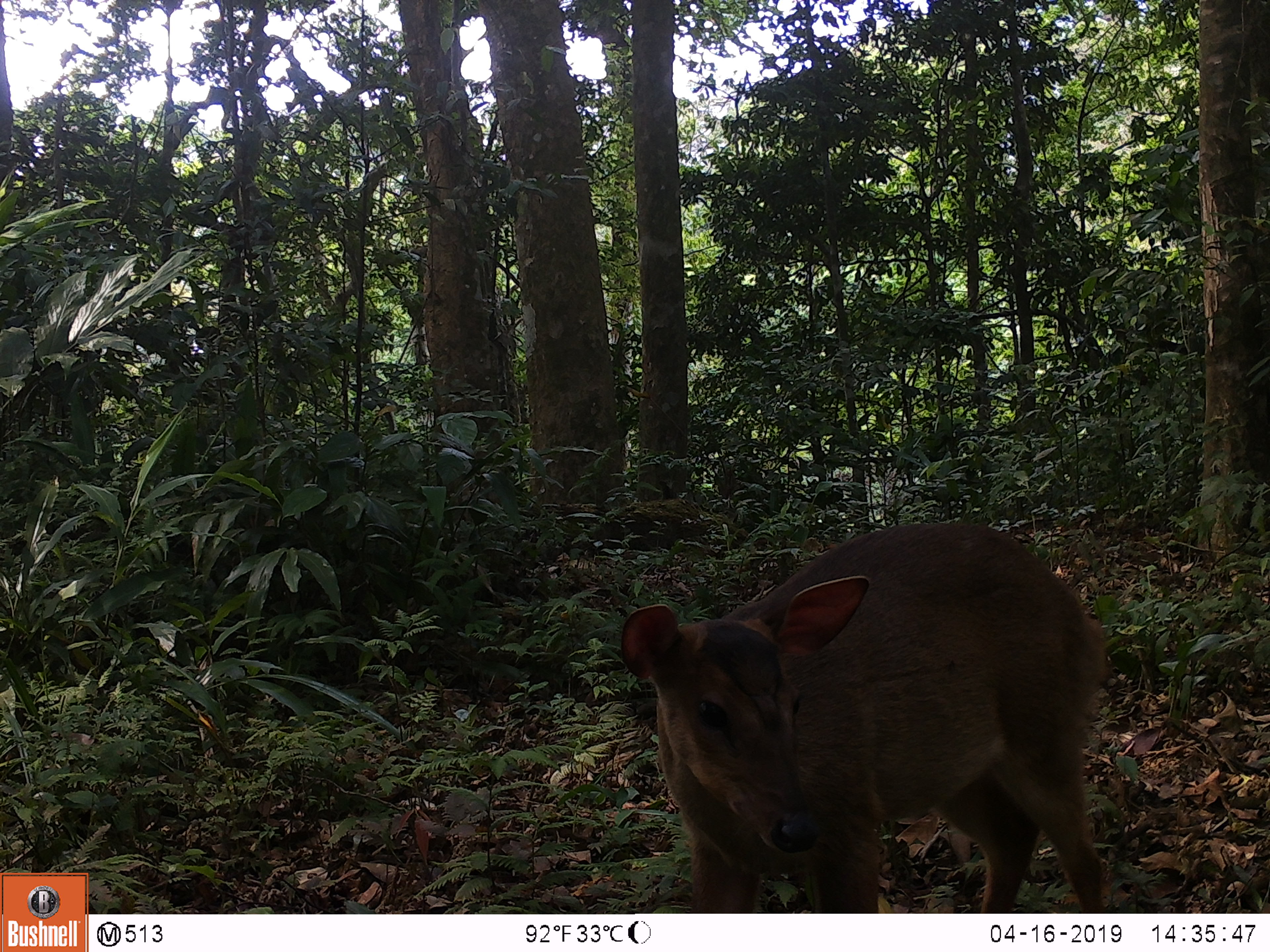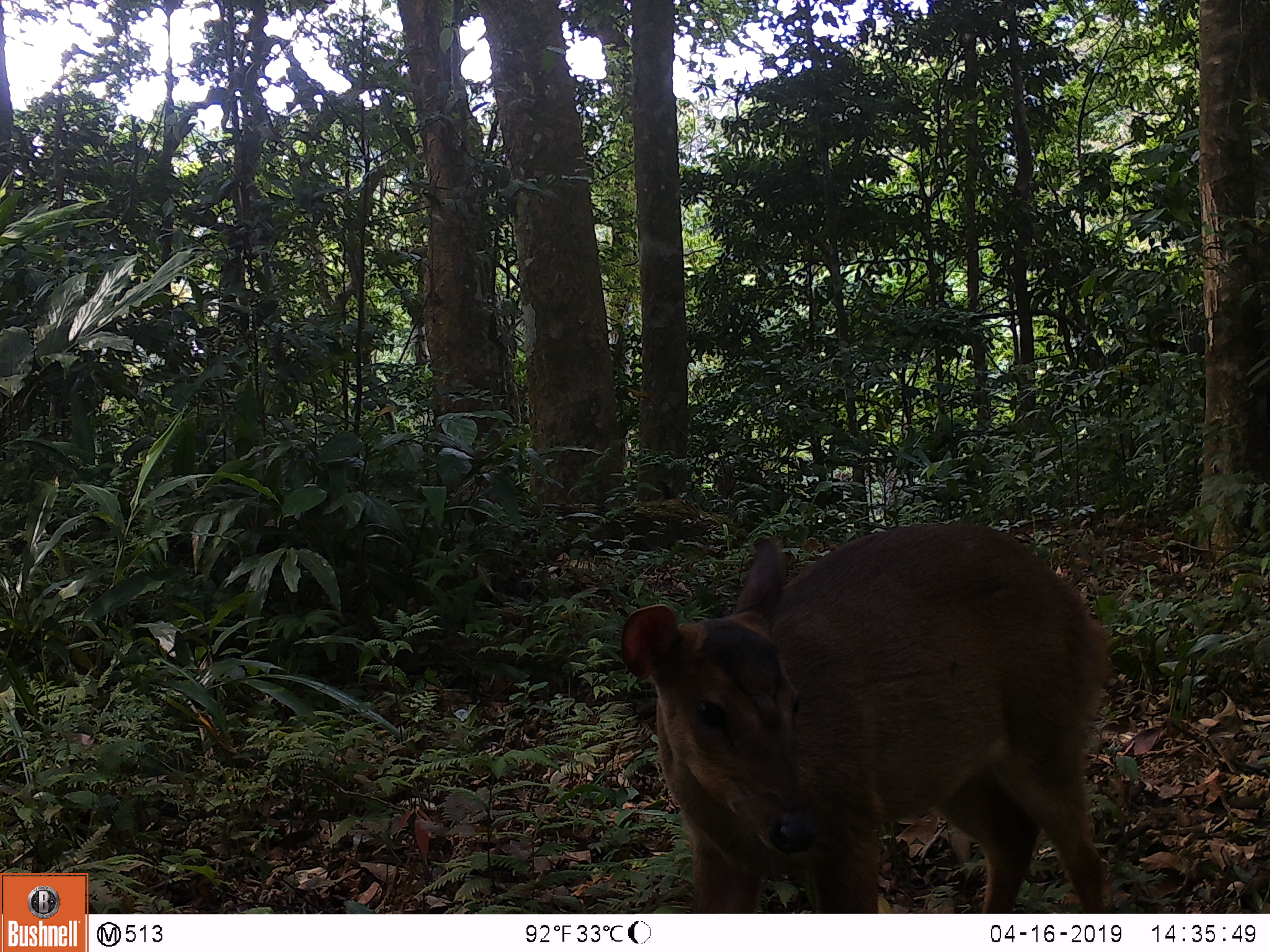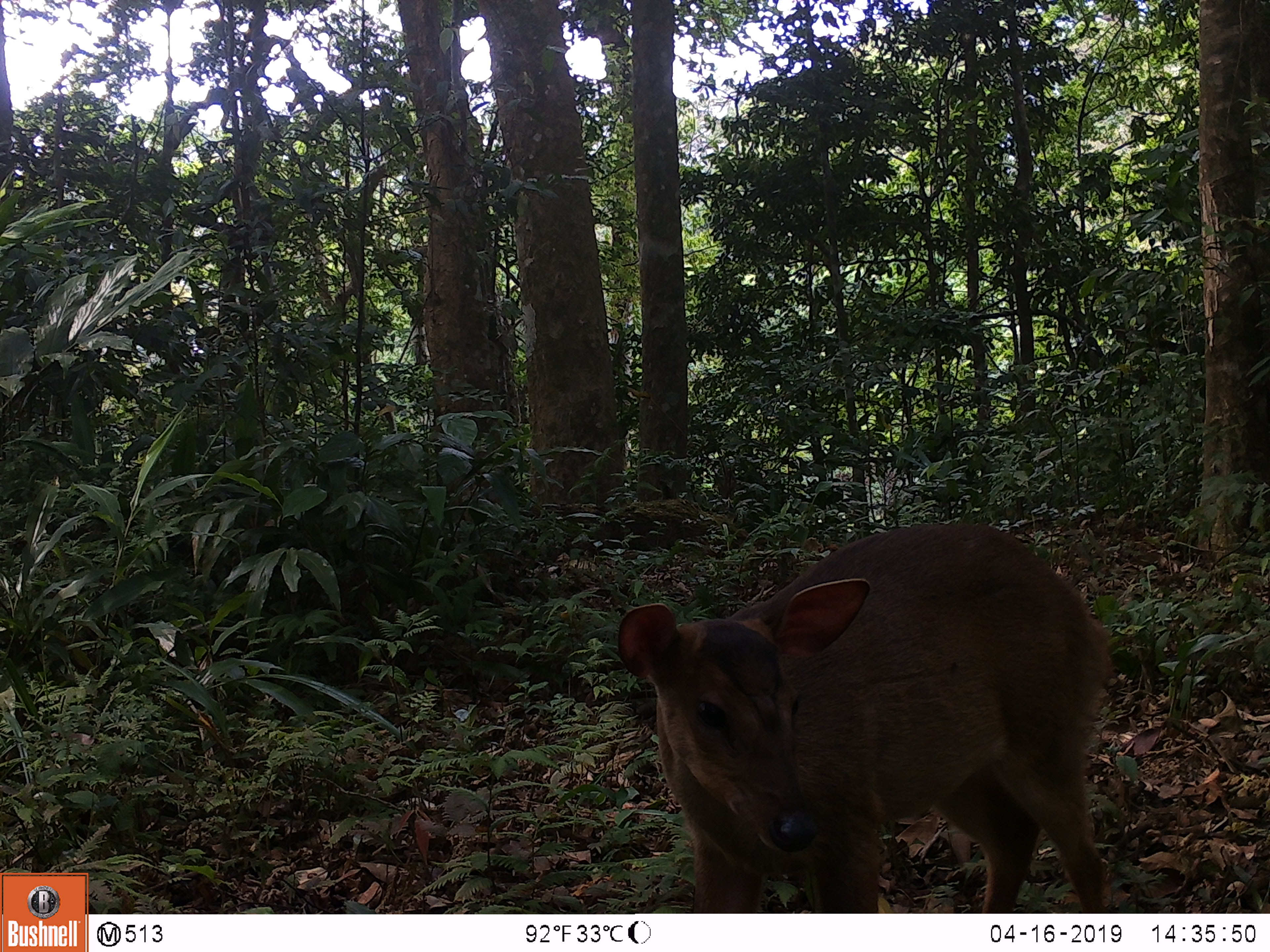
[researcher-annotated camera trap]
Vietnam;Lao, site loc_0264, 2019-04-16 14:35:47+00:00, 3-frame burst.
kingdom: Animalia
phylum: Chordata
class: Mammalia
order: Artiodactyla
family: Cervidae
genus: Muntiacus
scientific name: Muntiacus vuquangensis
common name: large-antlered muntjac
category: large antlered muntjac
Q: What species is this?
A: Large antlered muntjac (large-antlered muntjac) (Muntiacus vuquangensis).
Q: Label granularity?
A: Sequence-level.